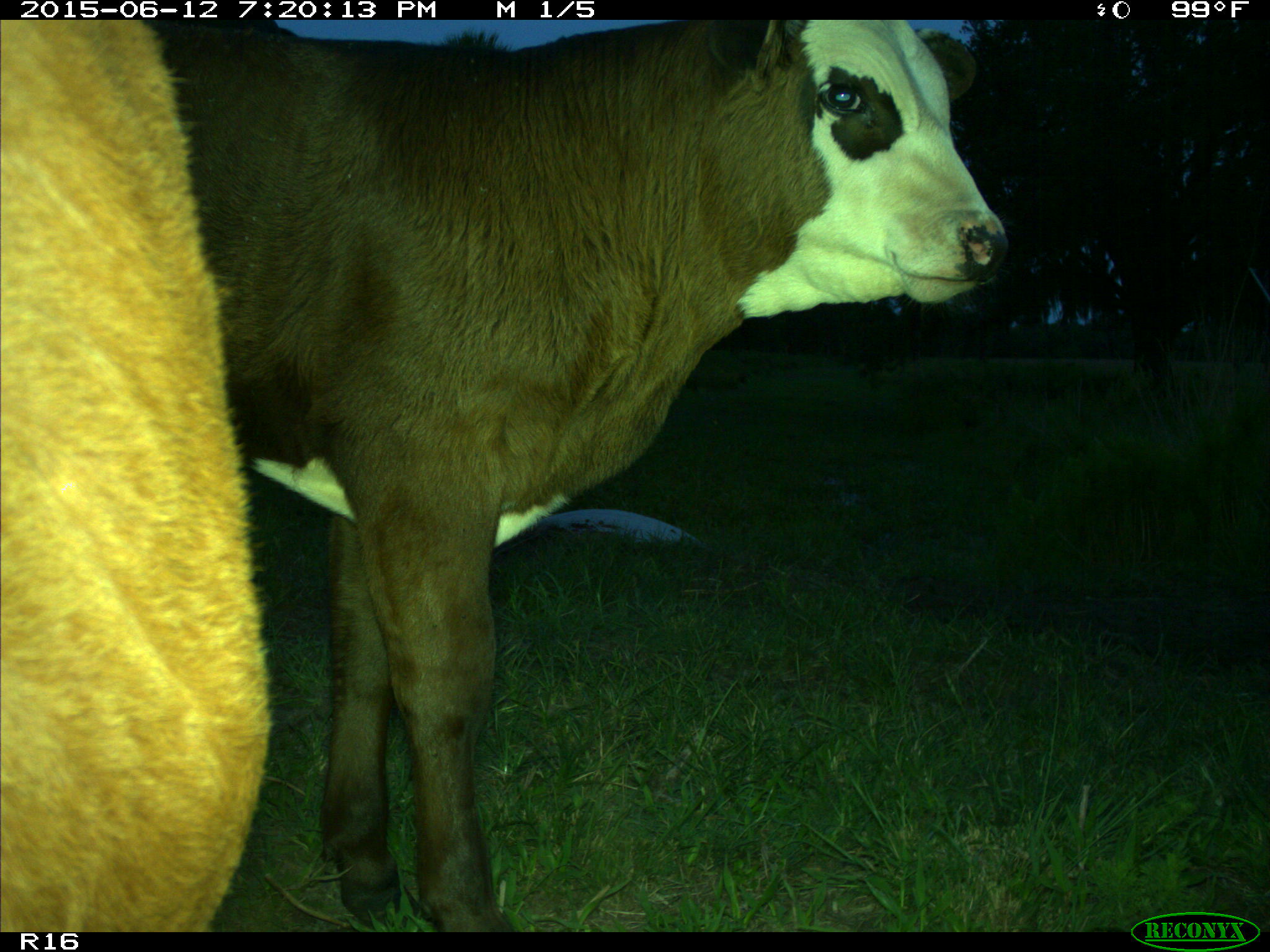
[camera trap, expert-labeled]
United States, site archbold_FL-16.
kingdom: Animalia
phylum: Chordata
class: Mammalia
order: Artiodactyla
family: Bovidae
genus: Bos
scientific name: Bos taurus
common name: domestic cow